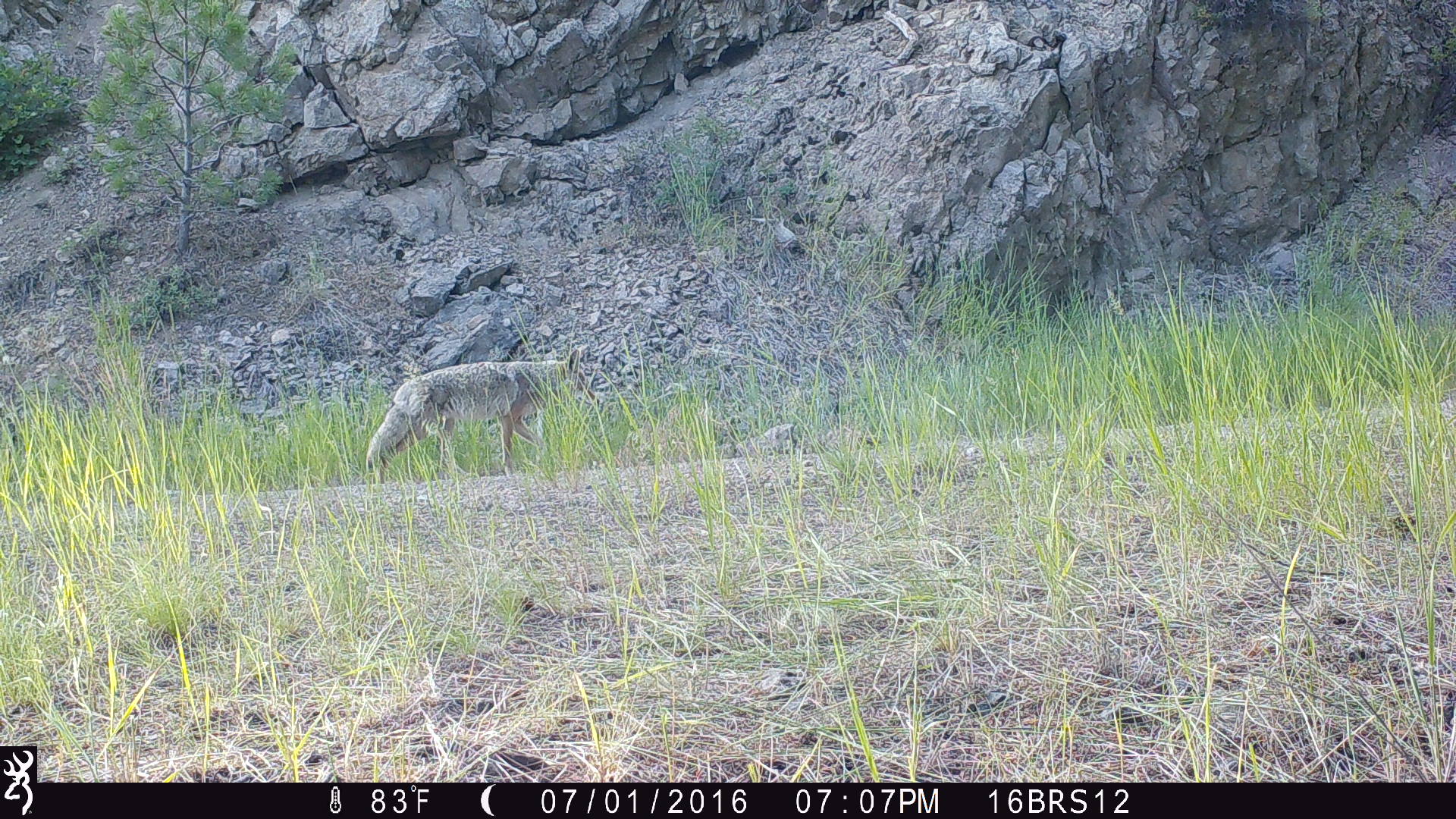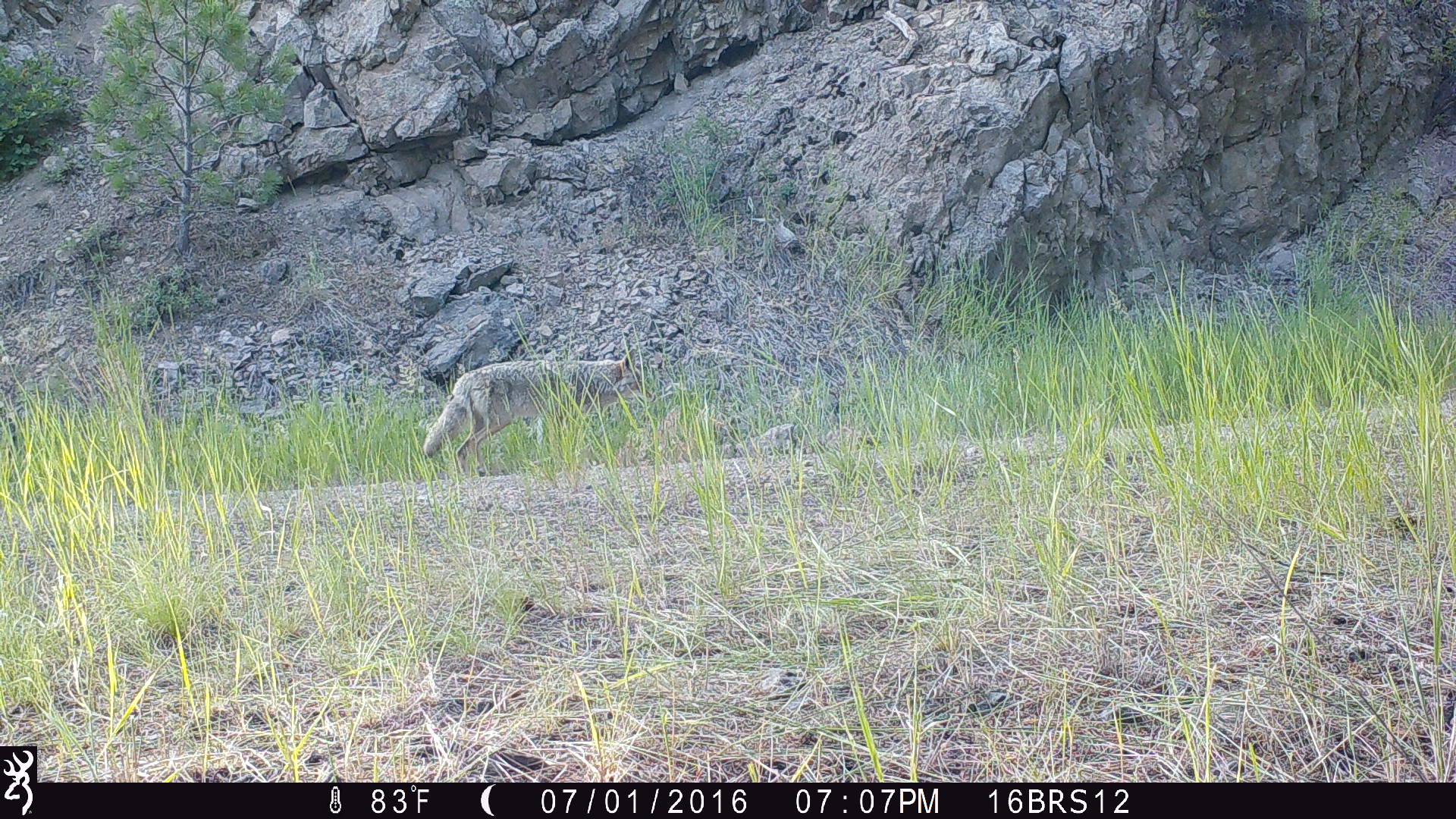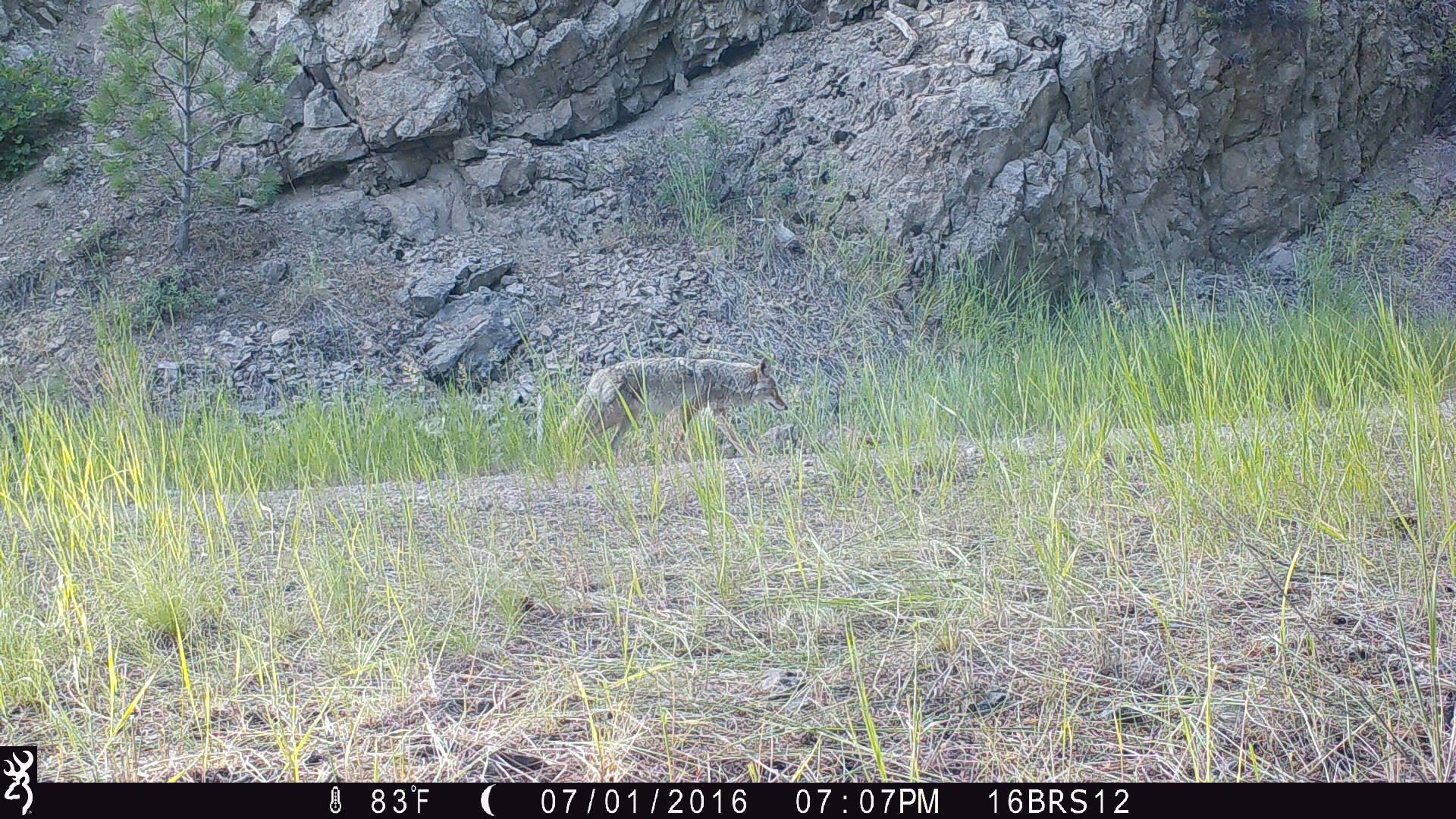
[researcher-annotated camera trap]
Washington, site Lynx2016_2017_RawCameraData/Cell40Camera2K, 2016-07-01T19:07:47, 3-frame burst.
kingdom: Animalia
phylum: Chordata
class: Mammalia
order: Carnivora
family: Canidae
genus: Canis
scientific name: Canis latrans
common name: coyote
Canis latrans (coyote). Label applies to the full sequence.